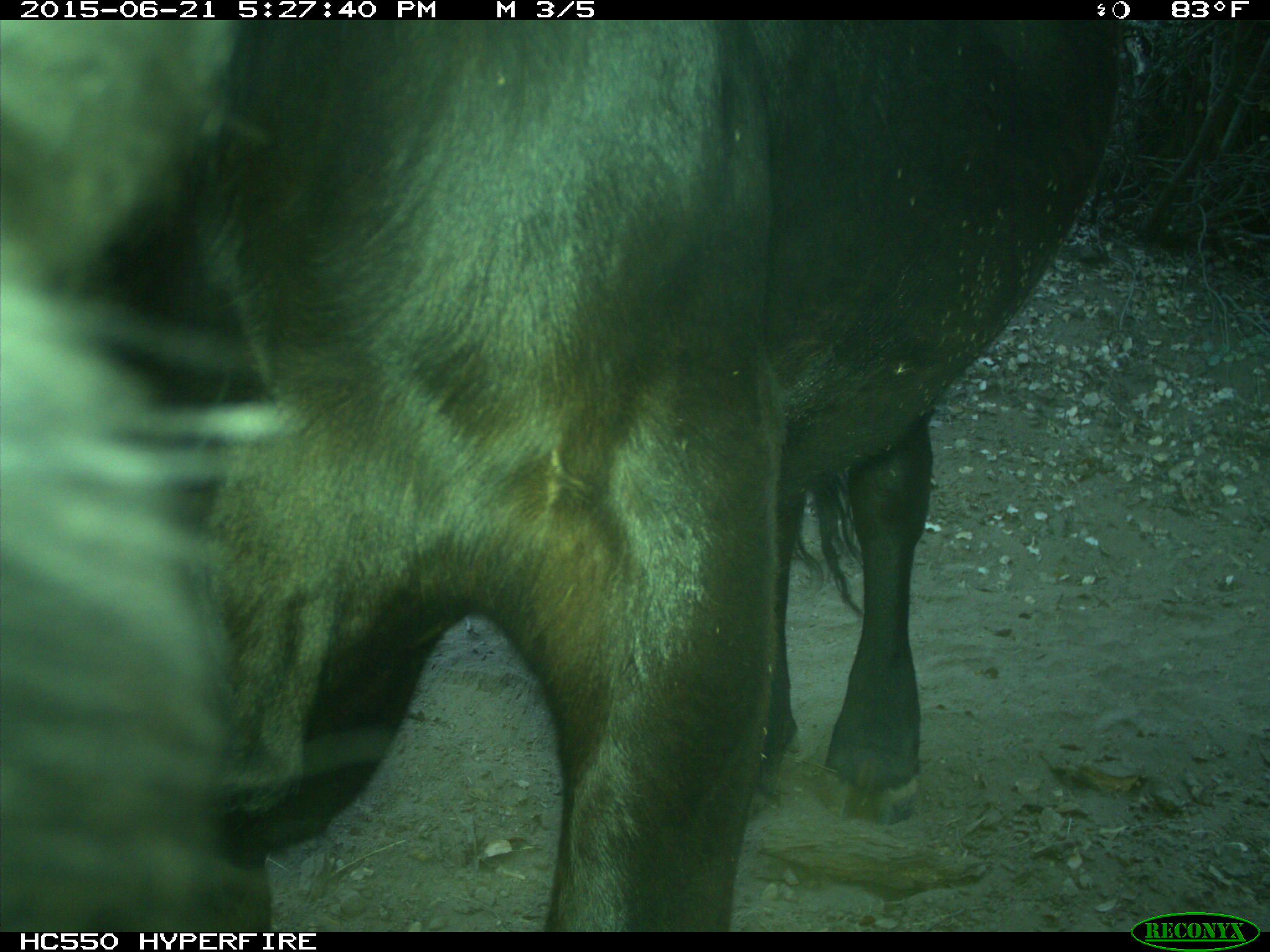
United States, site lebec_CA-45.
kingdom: Animalia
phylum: Chordata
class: Mammalia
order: Artiodactyla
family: Bovidae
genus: Bos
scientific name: Bos taurus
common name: domestic cow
Bos taurus (domestic cow).